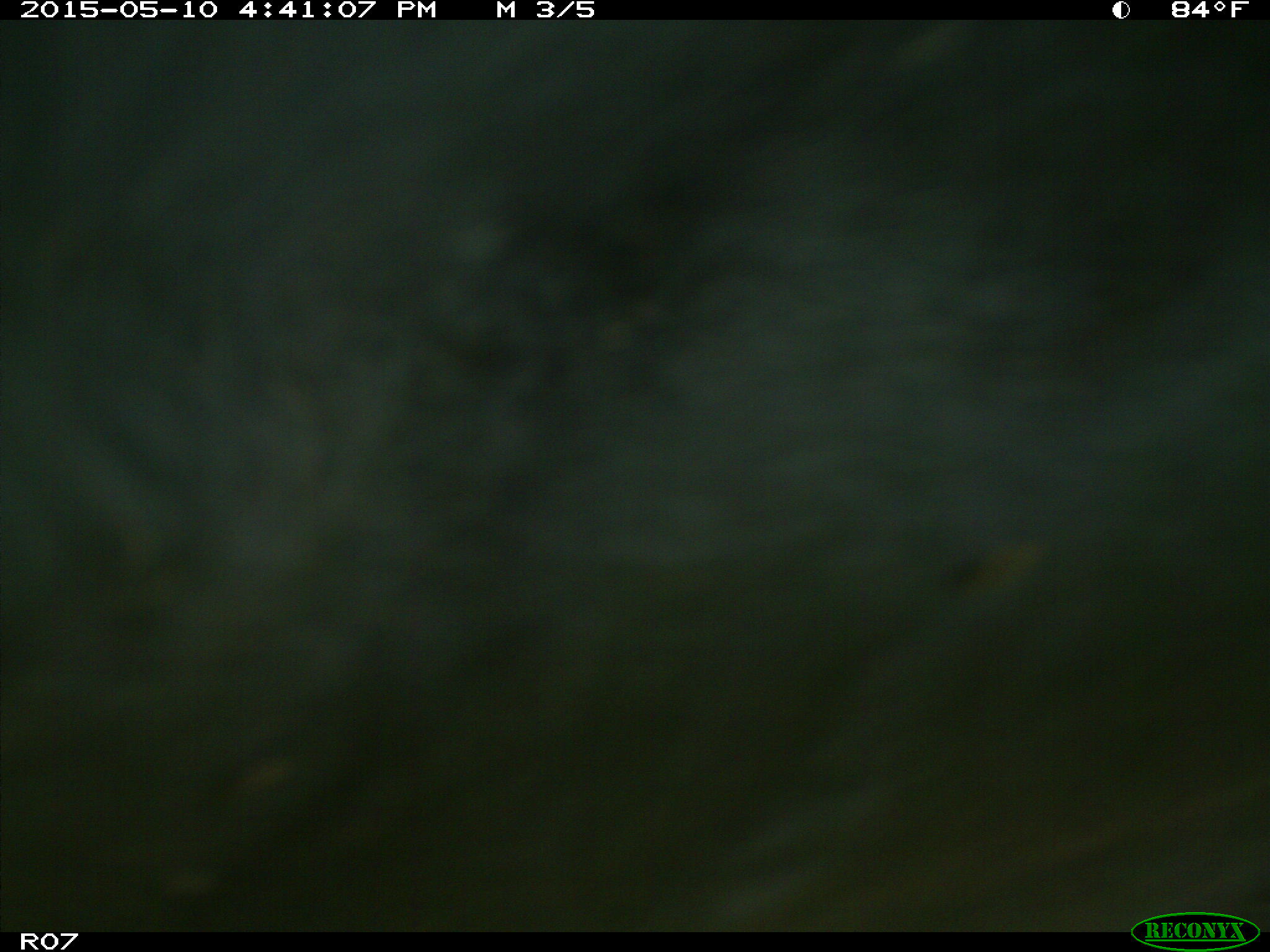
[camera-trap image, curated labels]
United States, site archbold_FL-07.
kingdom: Animalia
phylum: Chordata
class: Mammalia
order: Artiodactyla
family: Bovidae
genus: Bos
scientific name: Bos taurus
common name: domestic cow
Bos taurus (domestic cow).